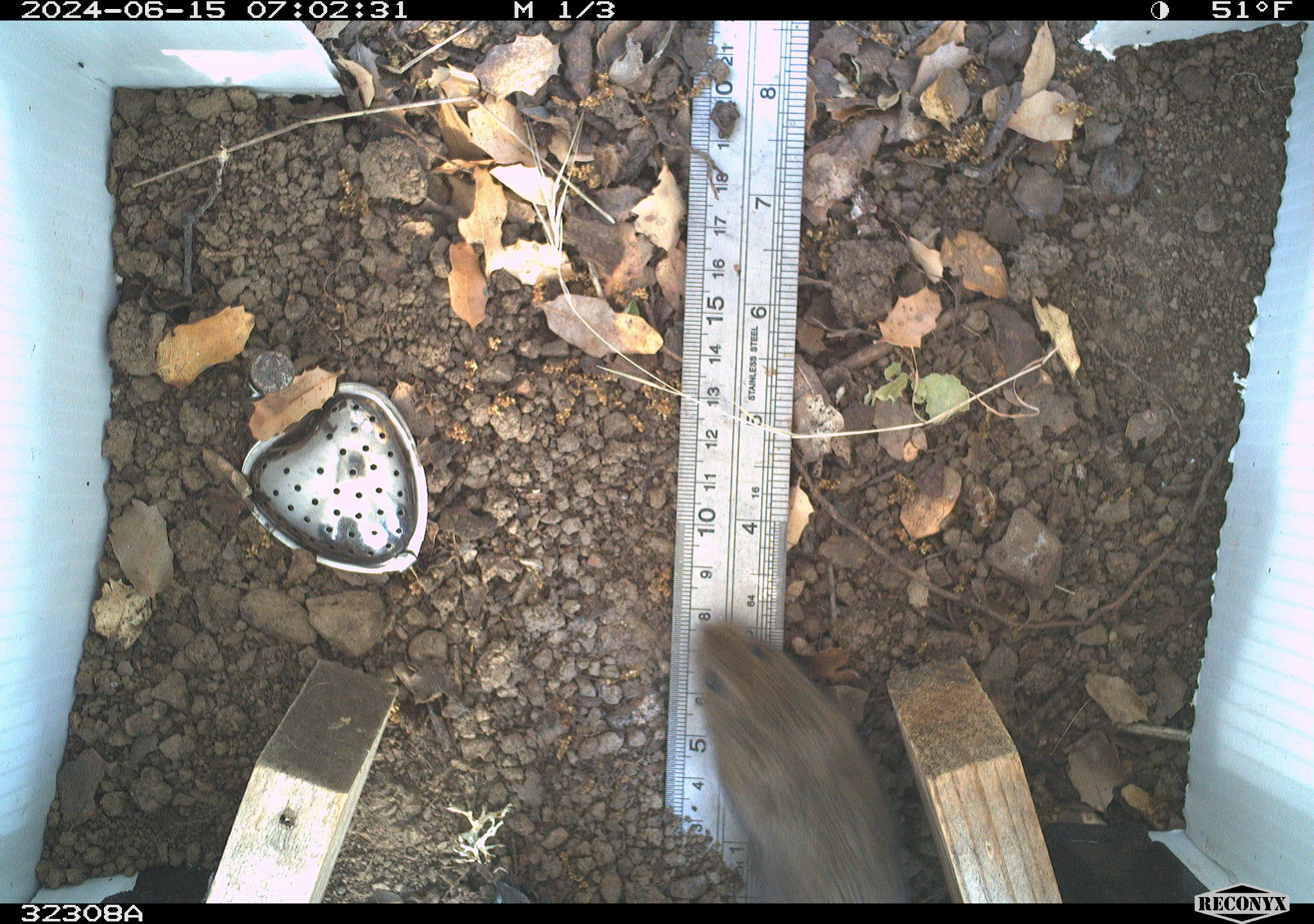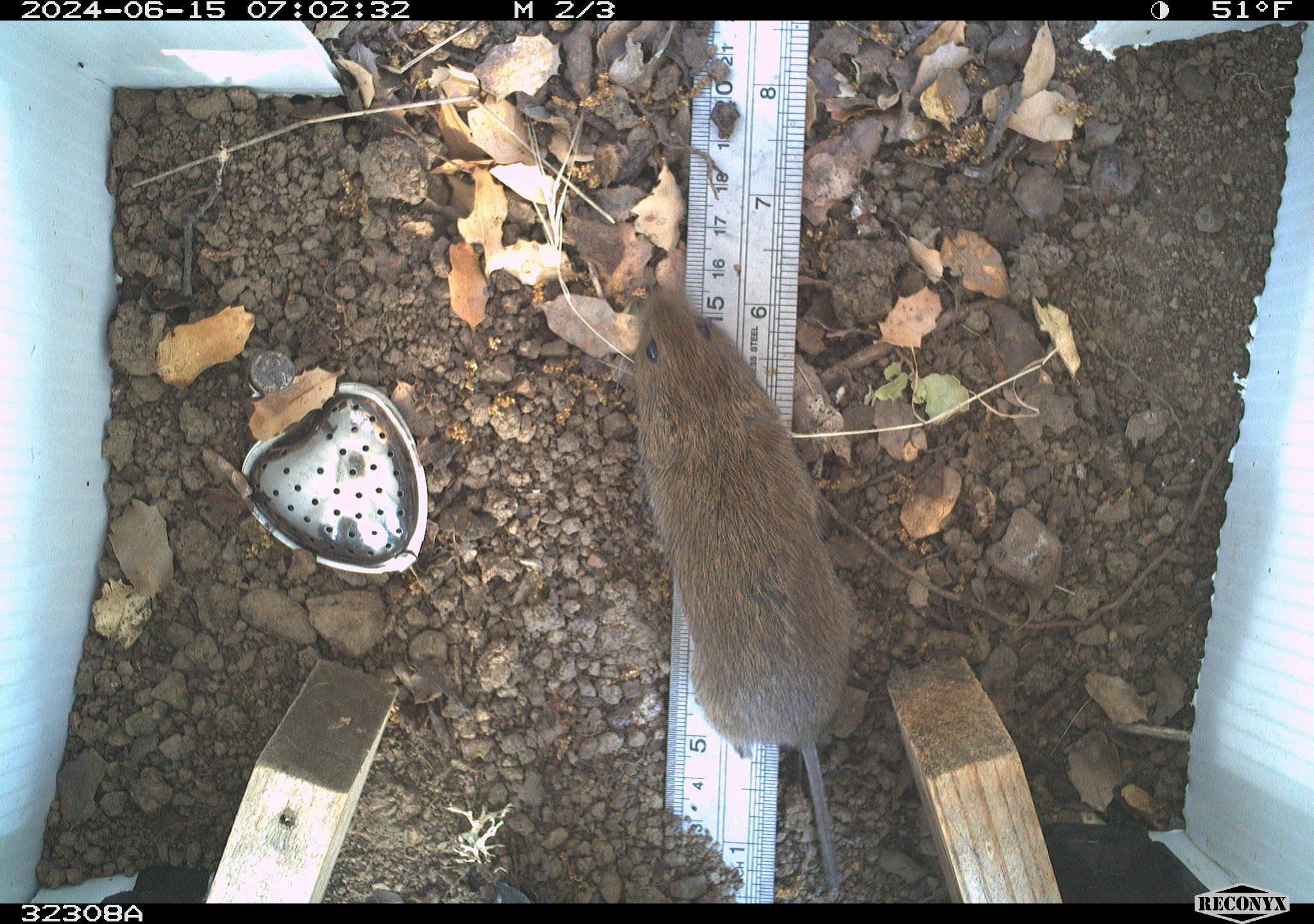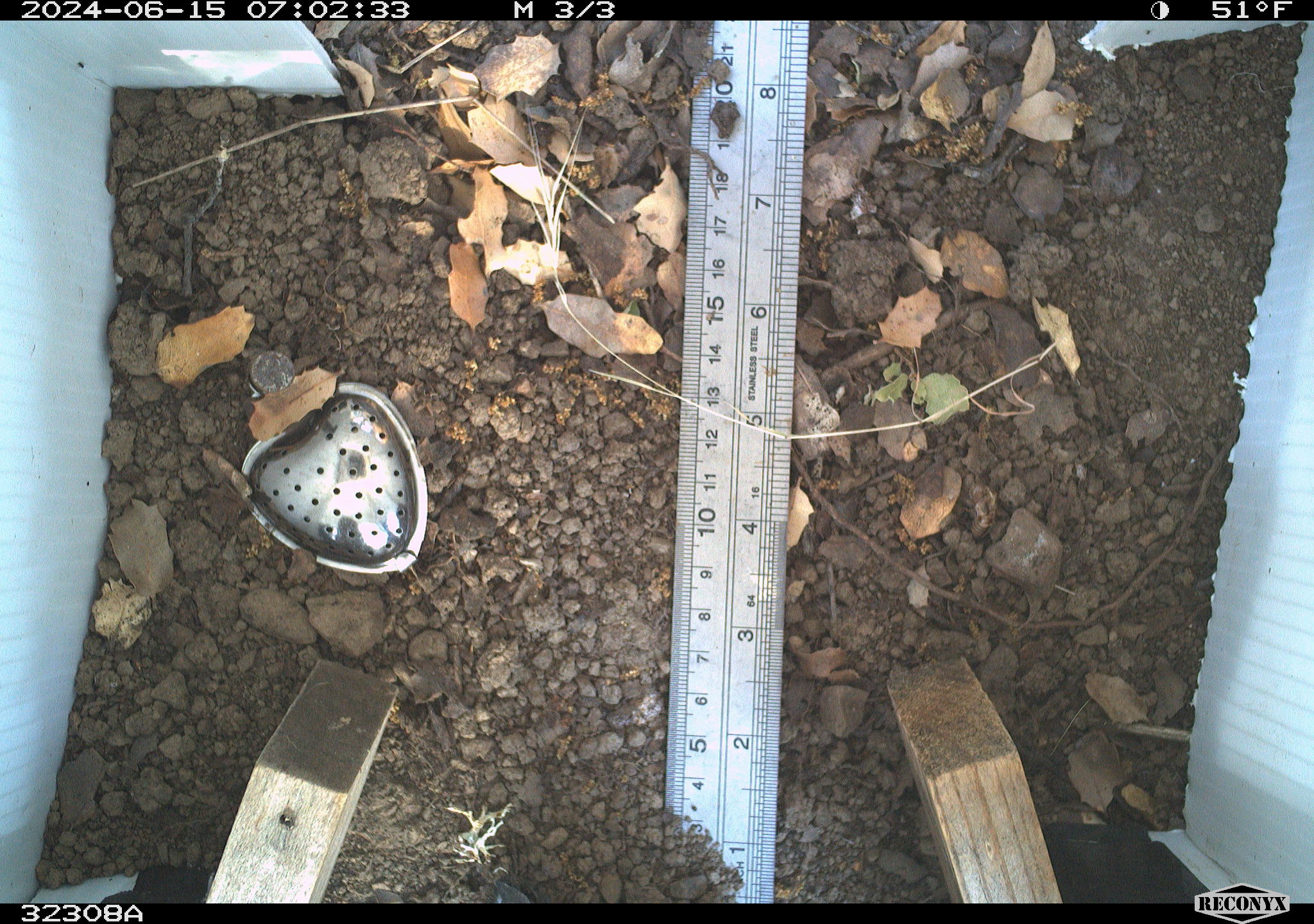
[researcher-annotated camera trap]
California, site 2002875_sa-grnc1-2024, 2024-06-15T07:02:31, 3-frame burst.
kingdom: Animalia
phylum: Chordata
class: Mammalia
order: Rodentia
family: Cricetidae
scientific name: Arvicolinae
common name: voles, lemmings, and muskrats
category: arvicolinae subfamily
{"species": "arvicolinae subfamily (voles, lemmings, and muskrats) (Arvicolinae)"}